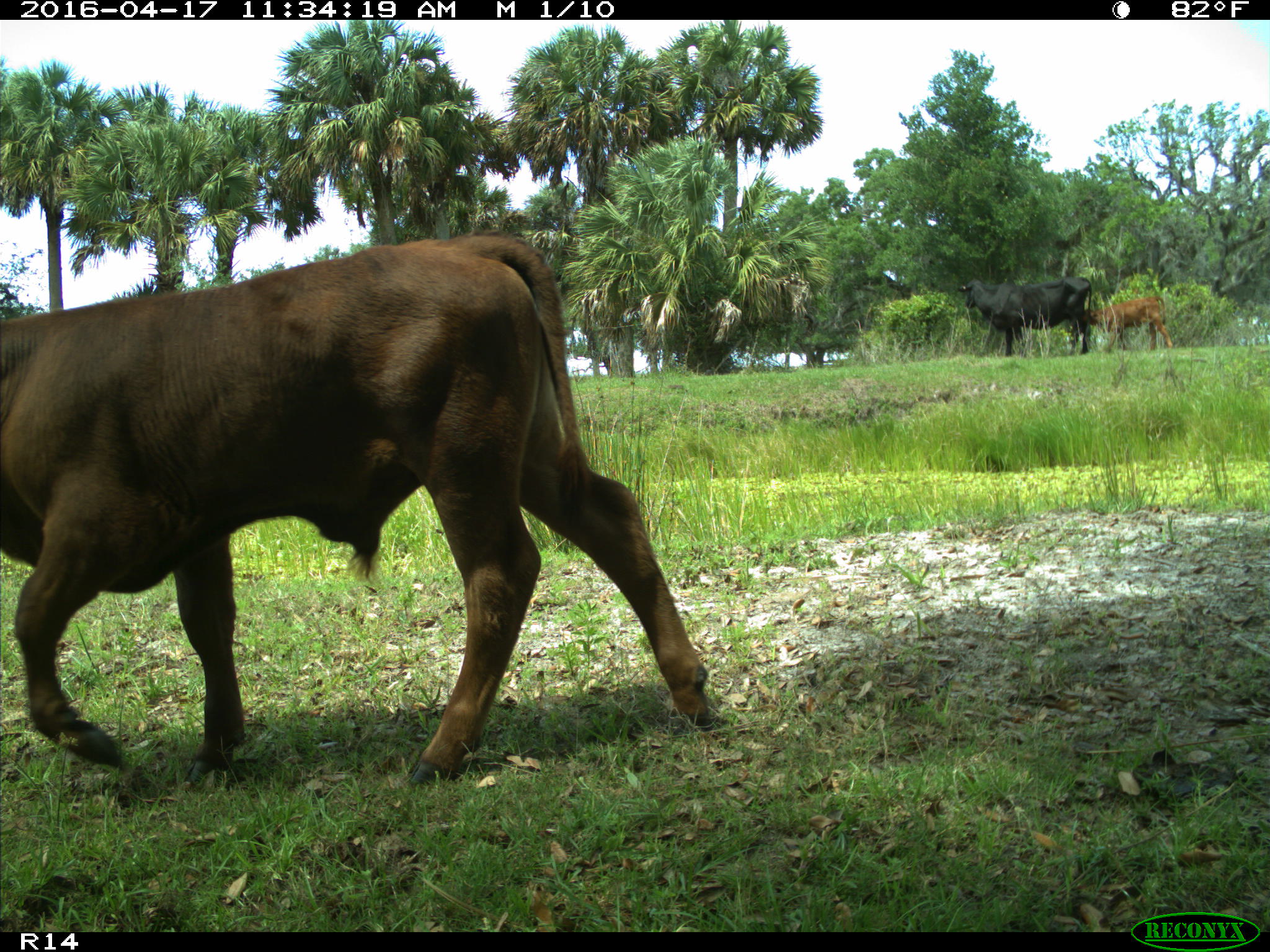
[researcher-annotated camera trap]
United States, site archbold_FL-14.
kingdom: Animalia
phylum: Chordata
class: Mammalia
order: Artiodactyla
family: Bovidae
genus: Bos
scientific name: Bos taurus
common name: domestic cow